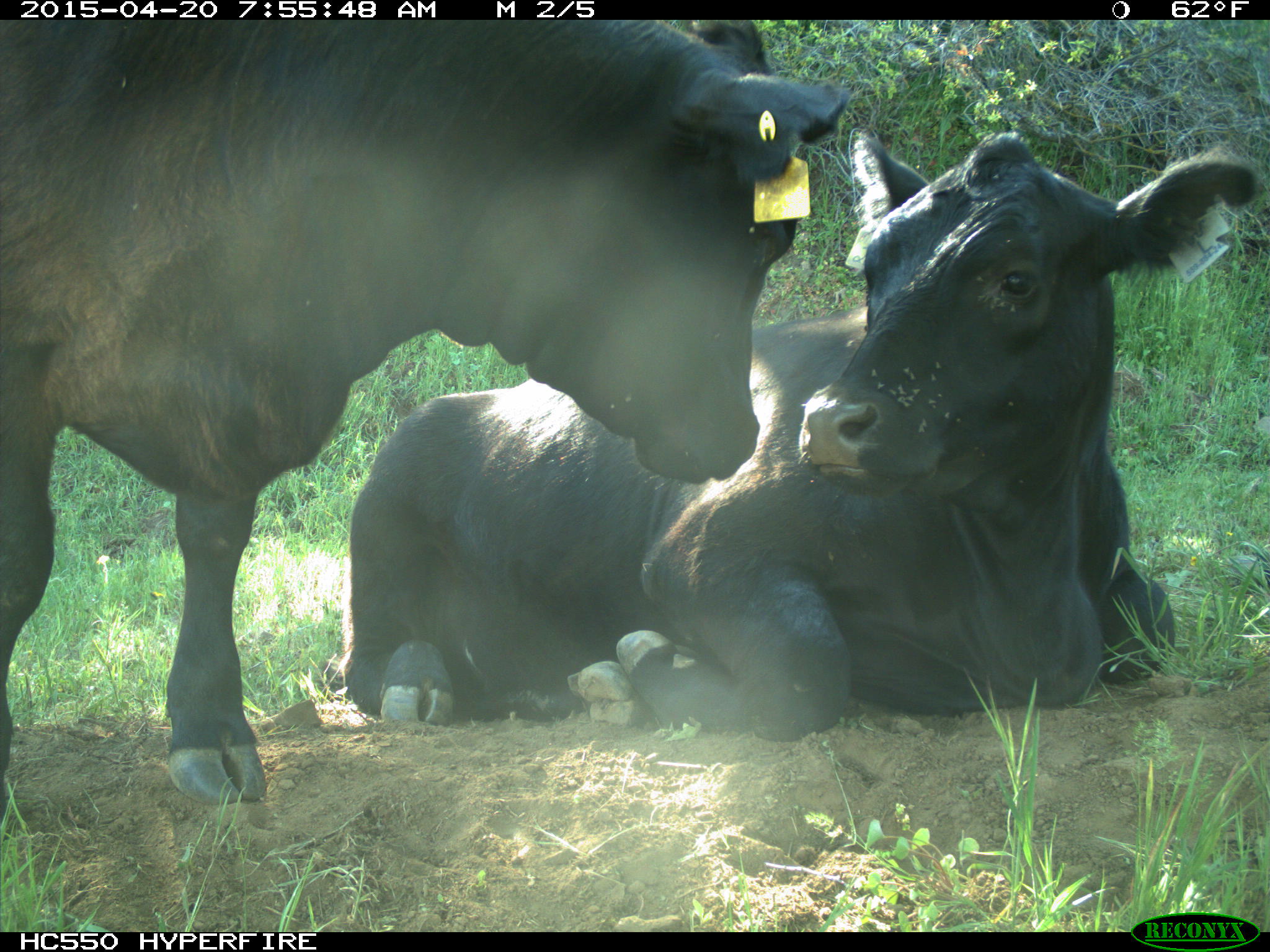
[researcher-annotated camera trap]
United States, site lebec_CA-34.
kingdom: Animalia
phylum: Chordata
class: Mammalia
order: Artiodactyla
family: Bovidae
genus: Bos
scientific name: Bos taurus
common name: domestic cow